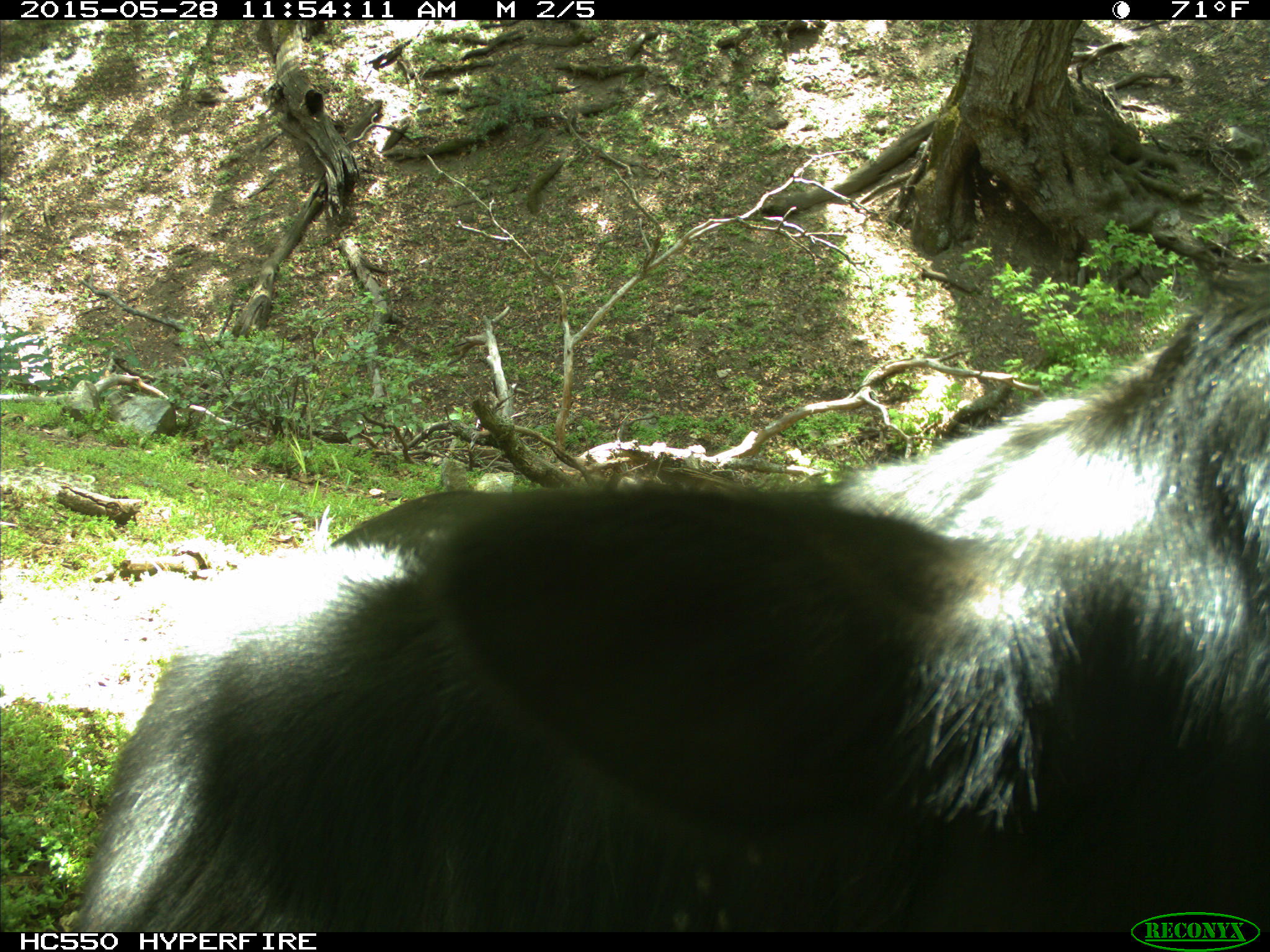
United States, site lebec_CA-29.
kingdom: Animalia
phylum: Chordata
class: Mammalia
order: Artiodactyla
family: Bovidae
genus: Bos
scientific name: Bos taurus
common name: domestic cow